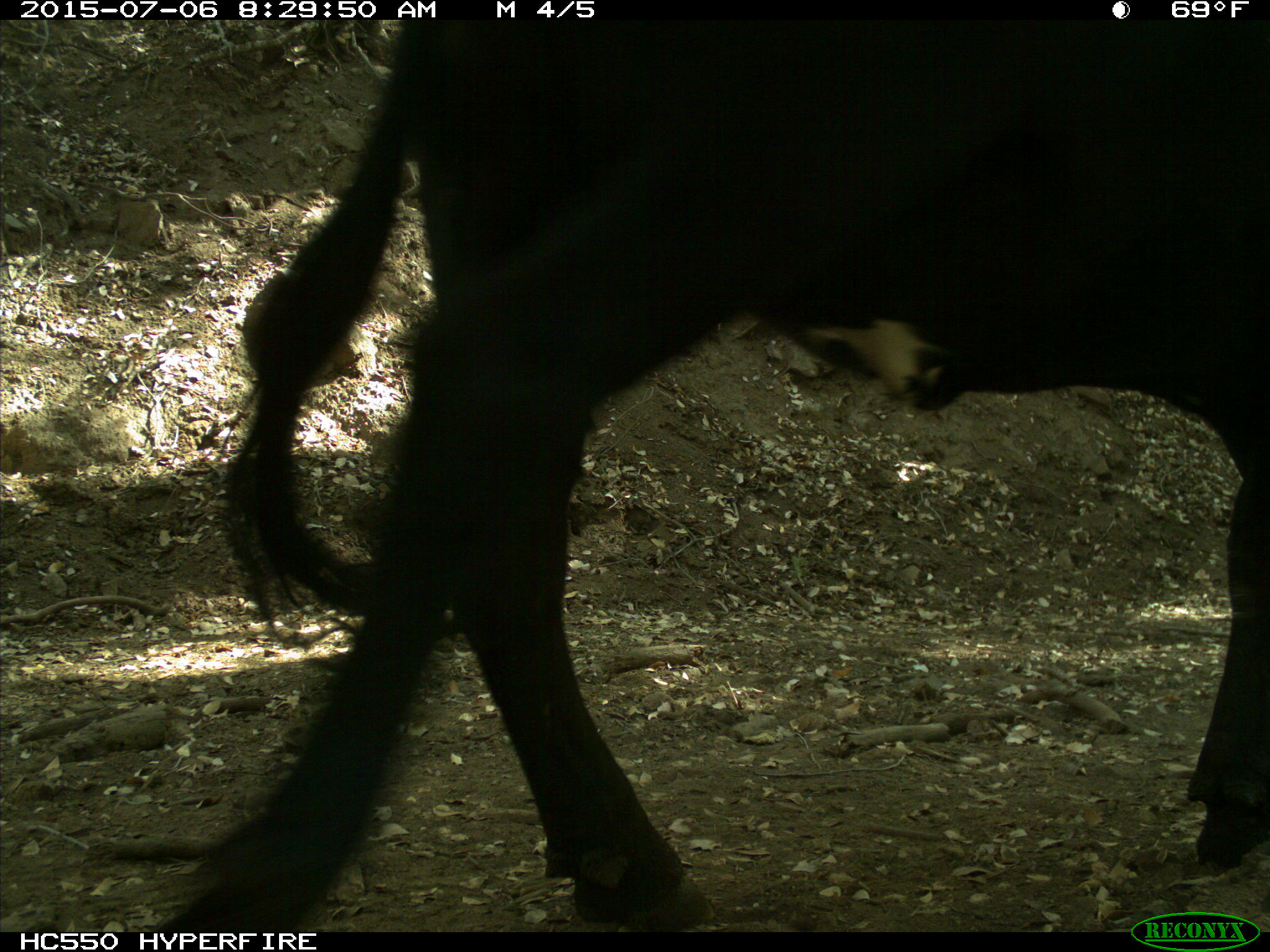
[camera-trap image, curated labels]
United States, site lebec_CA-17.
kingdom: Animalia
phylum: Chordata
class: Mammalia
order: Artiodactyla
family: Bovidae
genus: Bos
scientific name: Bos taurus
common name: domestic cow